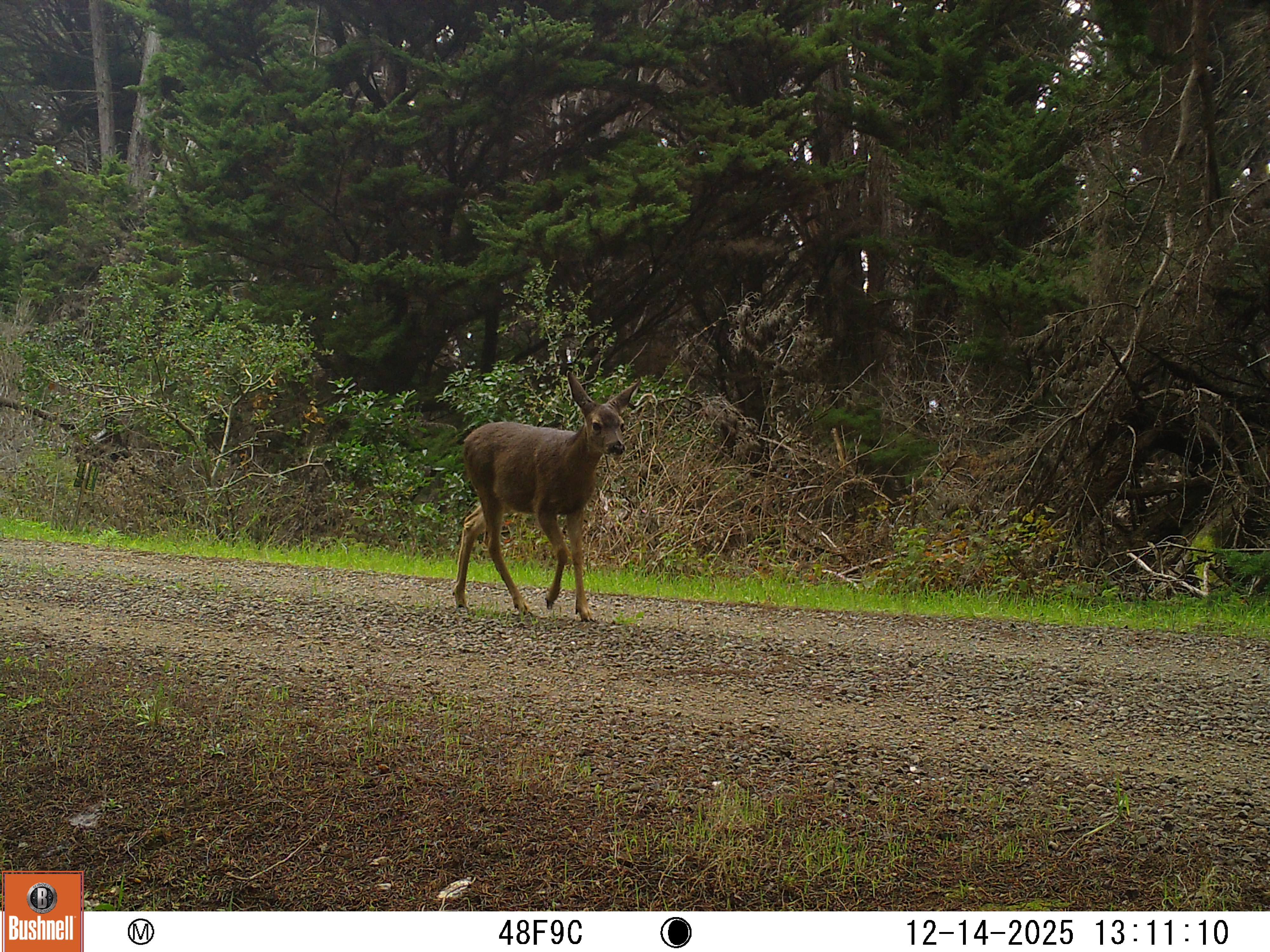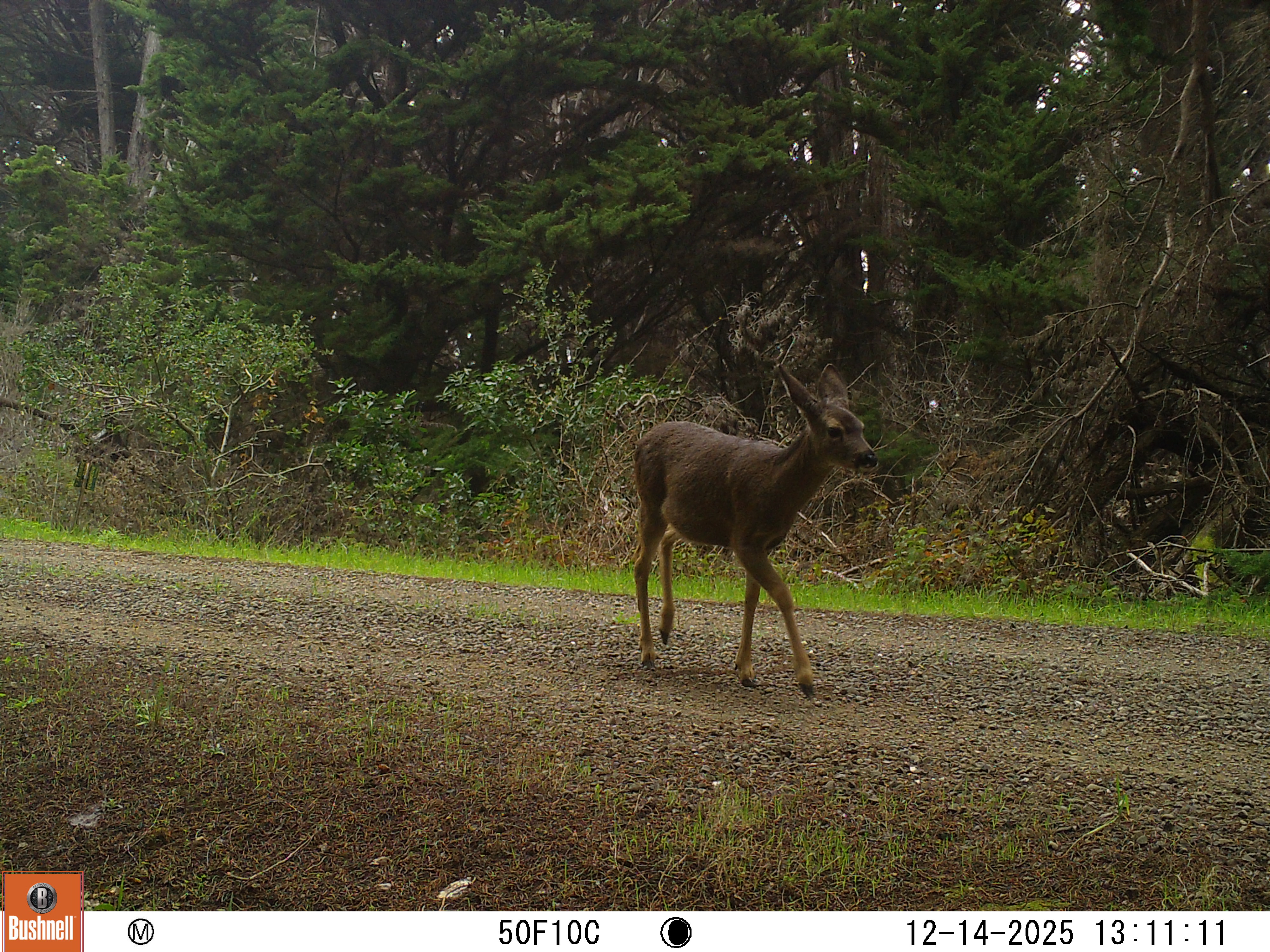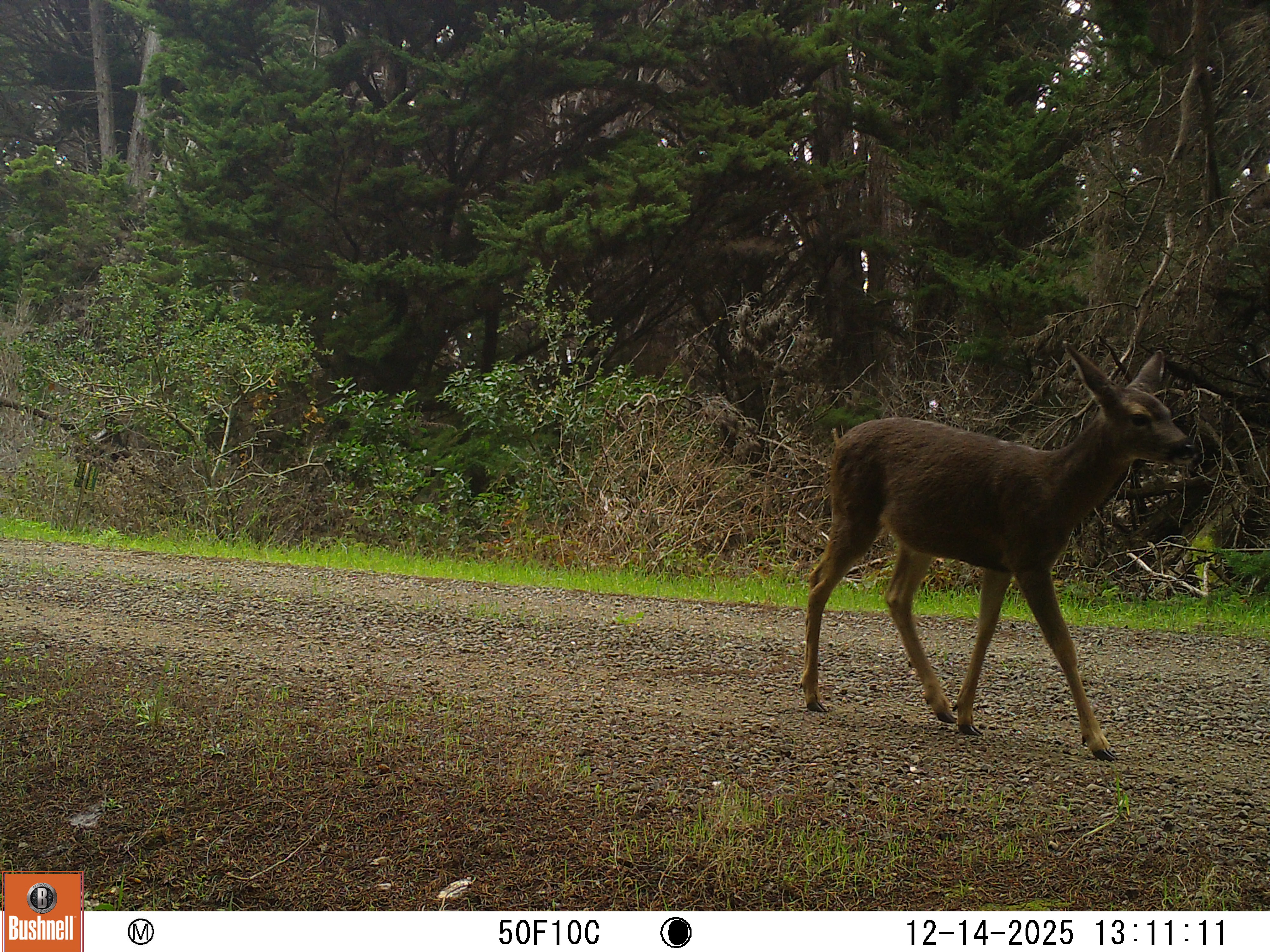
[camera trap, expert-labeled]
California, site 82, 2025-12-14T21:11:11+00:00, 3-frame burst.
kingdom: Animalia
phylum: Chordata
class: Mammalia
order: Artiodactyla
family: Cervidae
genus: Odocoileus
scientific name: Odocoileus hemionus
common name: mule deer